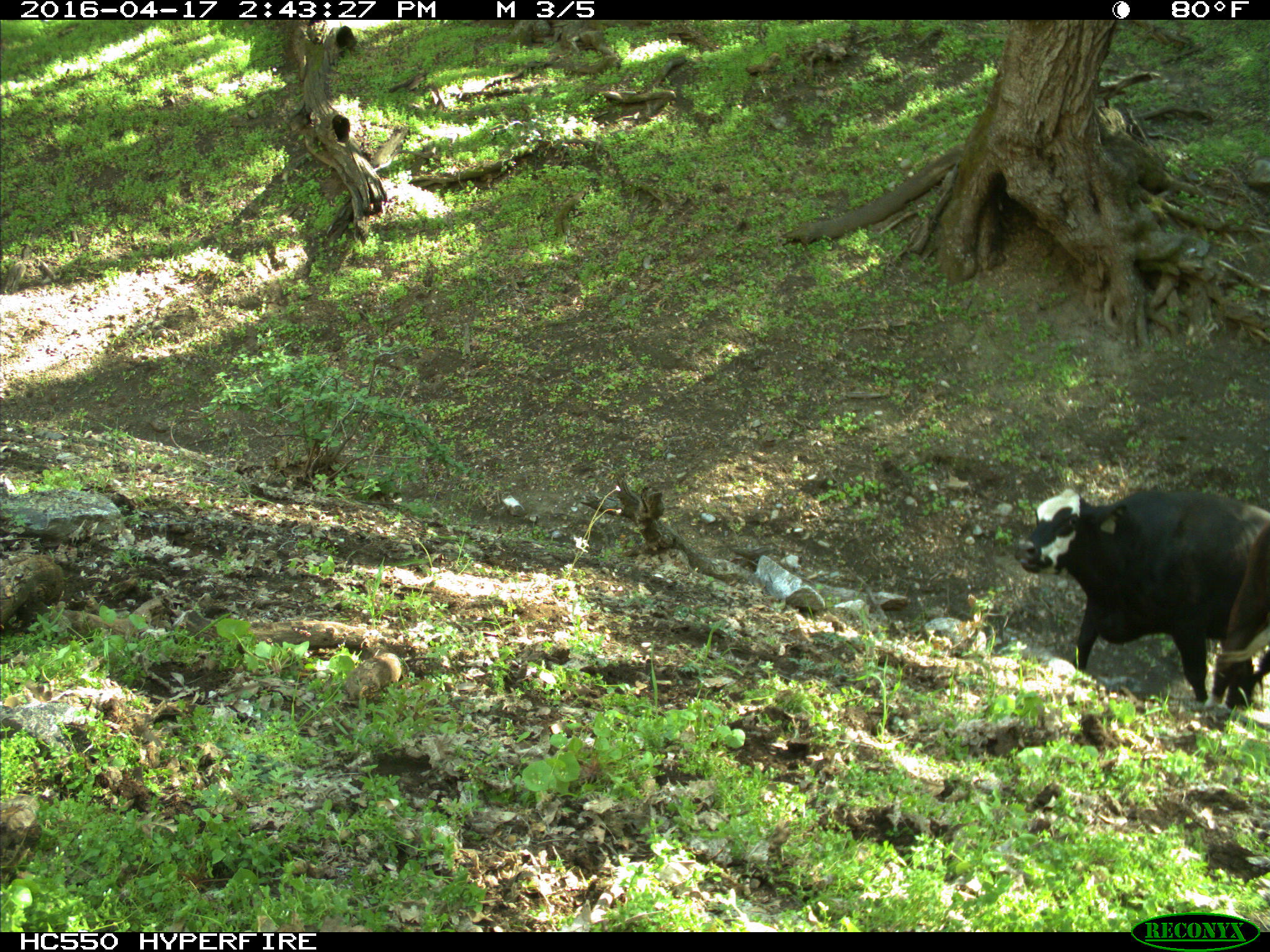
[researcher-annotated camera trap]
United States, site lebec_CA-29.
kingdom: Animalia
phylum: Chordata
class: Mammalia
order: Artiodactyla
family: Bovidae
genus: Bos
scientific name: Bos taurus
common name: domestic cow